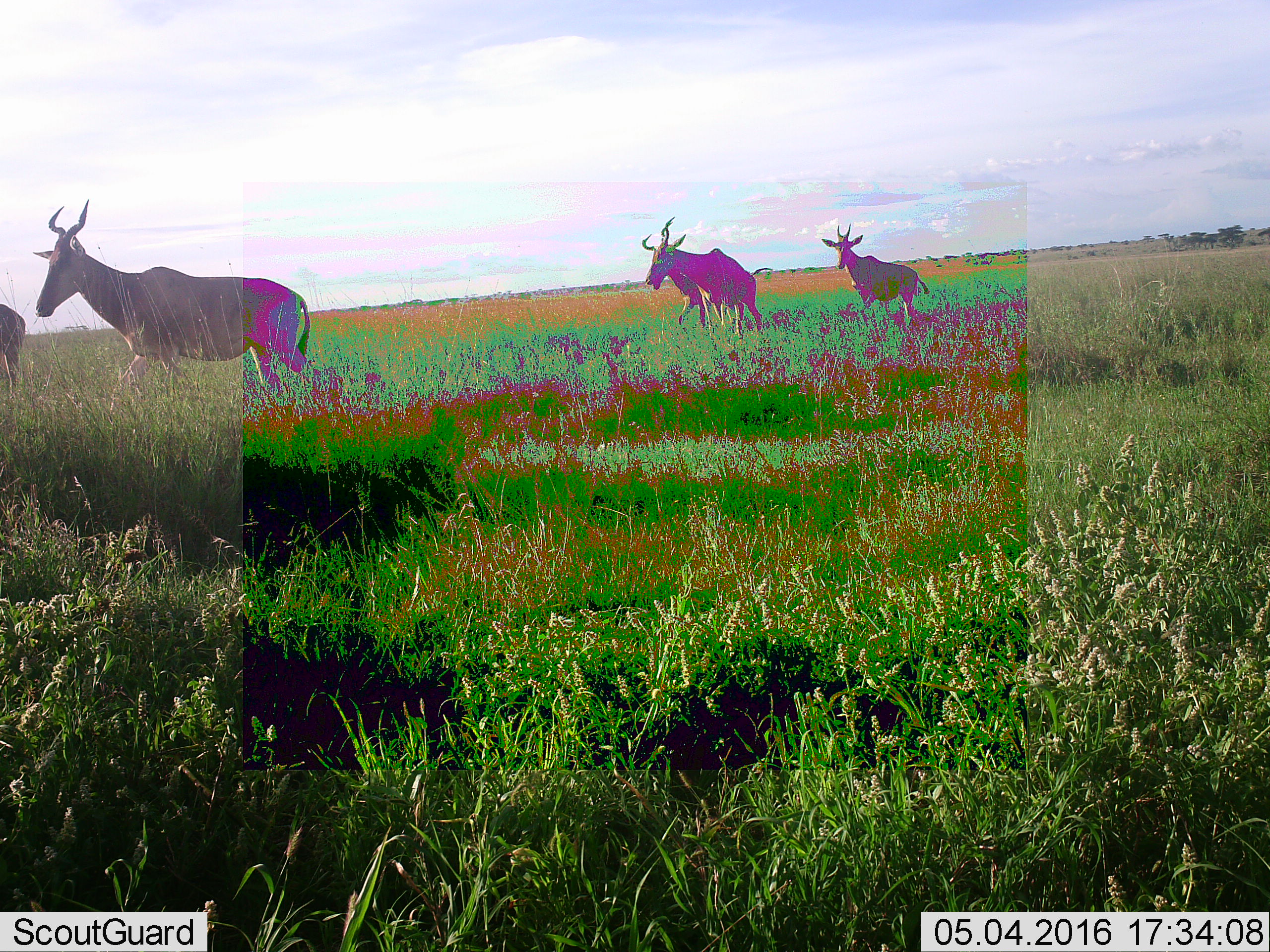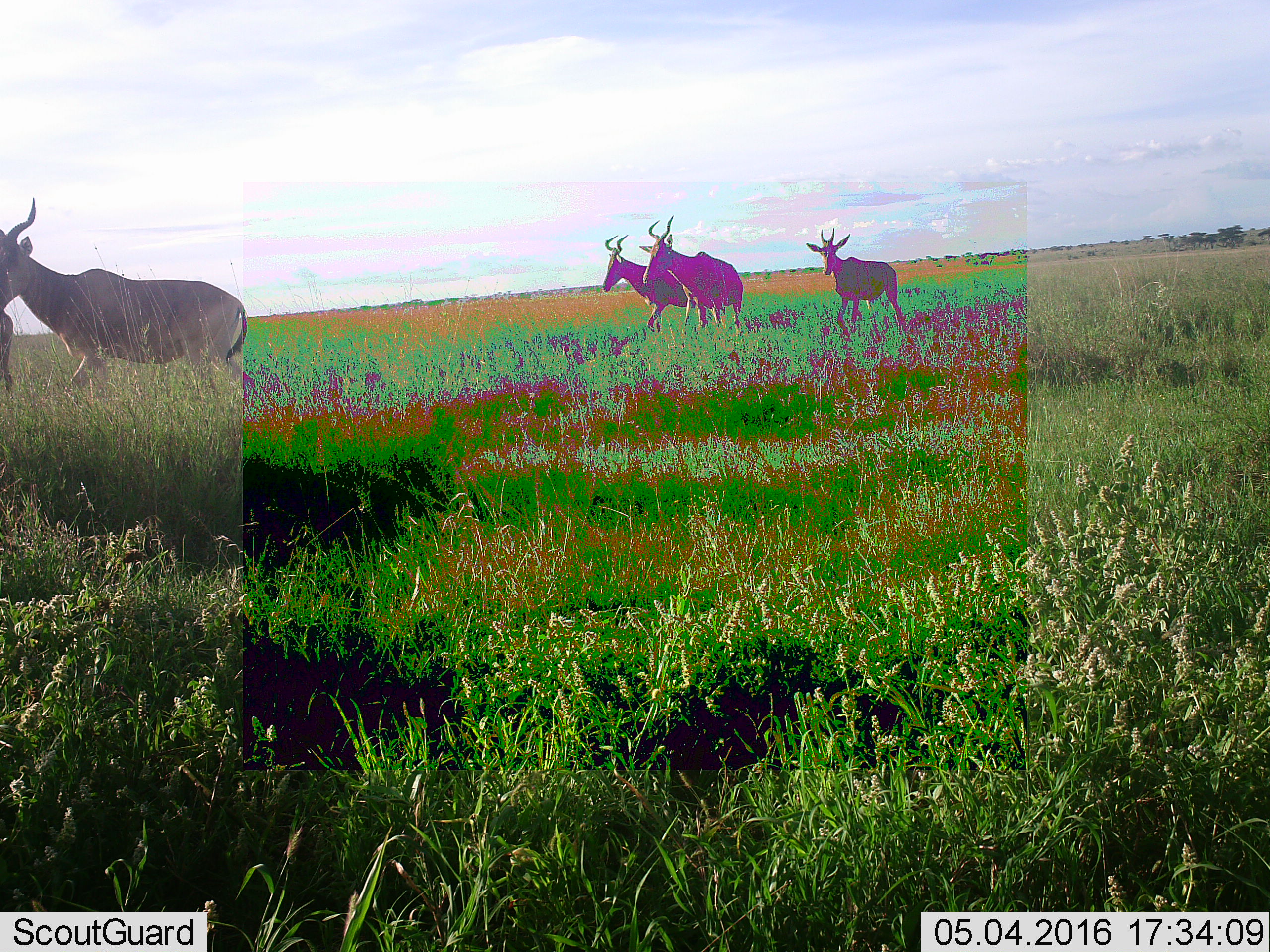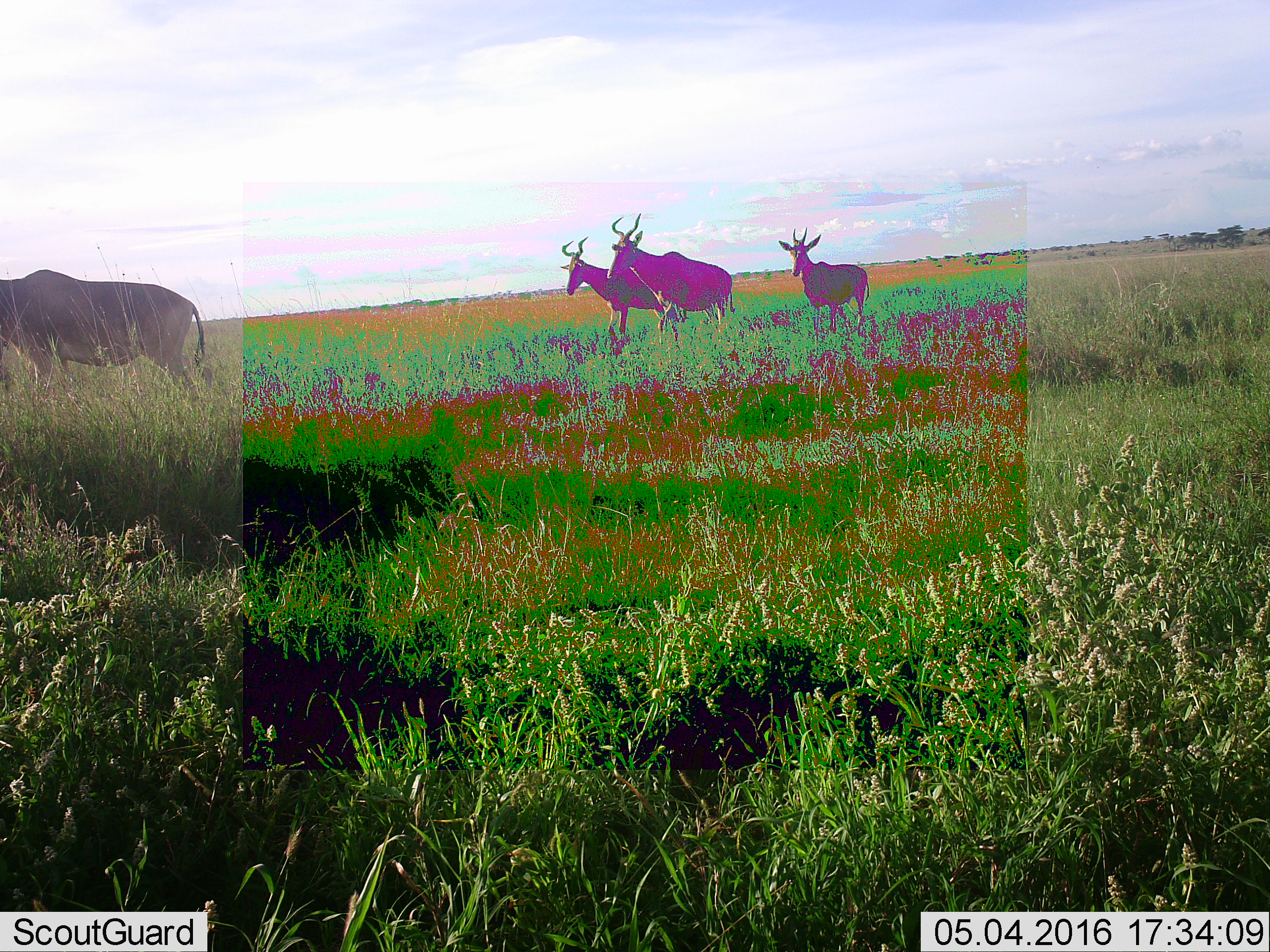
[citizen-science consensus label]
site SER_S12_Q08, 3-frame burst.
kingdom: Animalia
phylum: Chordata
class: Mammalia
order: Artiodactyla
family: Bovidae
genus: Alcelaphus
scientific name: Alcelaphus buselaphus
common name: hartebeest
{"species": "hartebeest (Alcelaphus buselaphus)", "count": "5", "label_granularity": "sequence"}